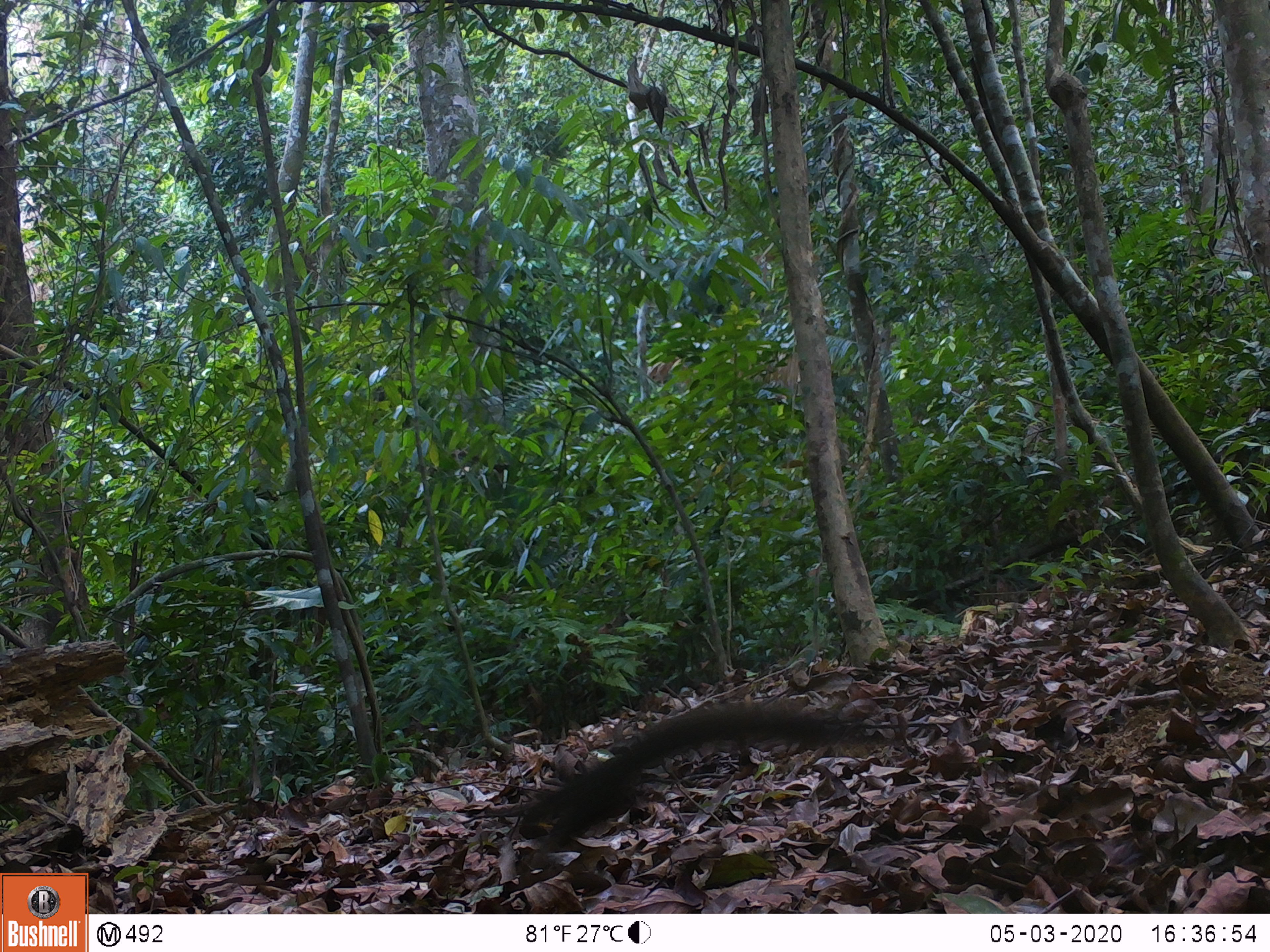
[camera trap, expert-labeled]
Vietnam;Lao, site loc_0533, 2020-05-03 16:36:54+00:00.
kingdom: Animalia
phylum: Chordata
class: Mammalia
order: Rodentia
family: Sciuridae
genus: Sciurus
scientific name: Sciurus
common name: squirrel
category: unidentified squirrel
Unidentified squirrel (squirrel) (Sciurus). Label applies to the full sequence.